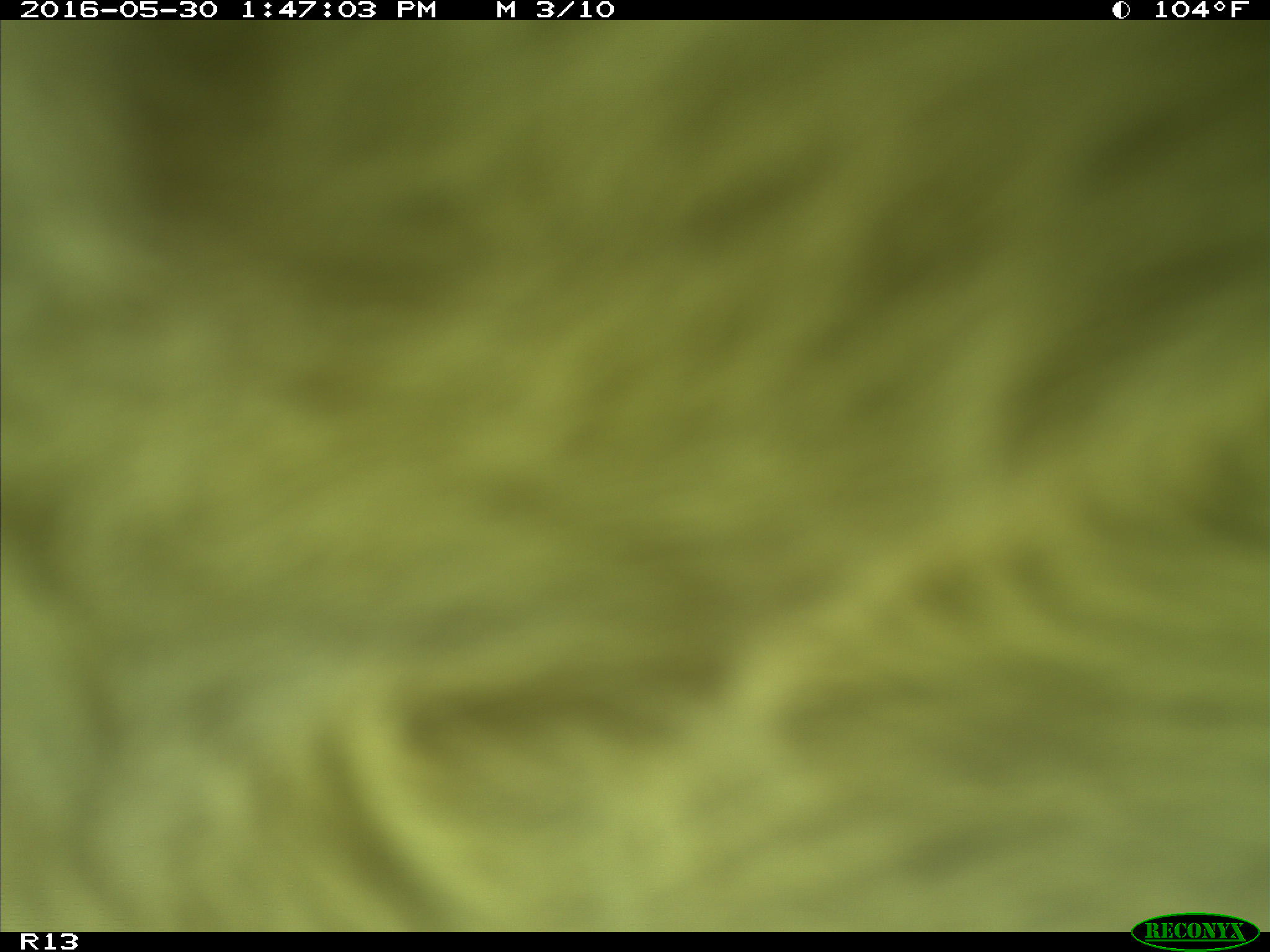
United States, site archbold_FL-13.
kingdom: Animalia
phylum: Chordata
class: Mammalia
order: Artiodactyla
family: Bovidae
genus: Bos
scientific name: Bos taurus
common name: domestic cow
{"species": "Bos taurus (domestic cow)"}